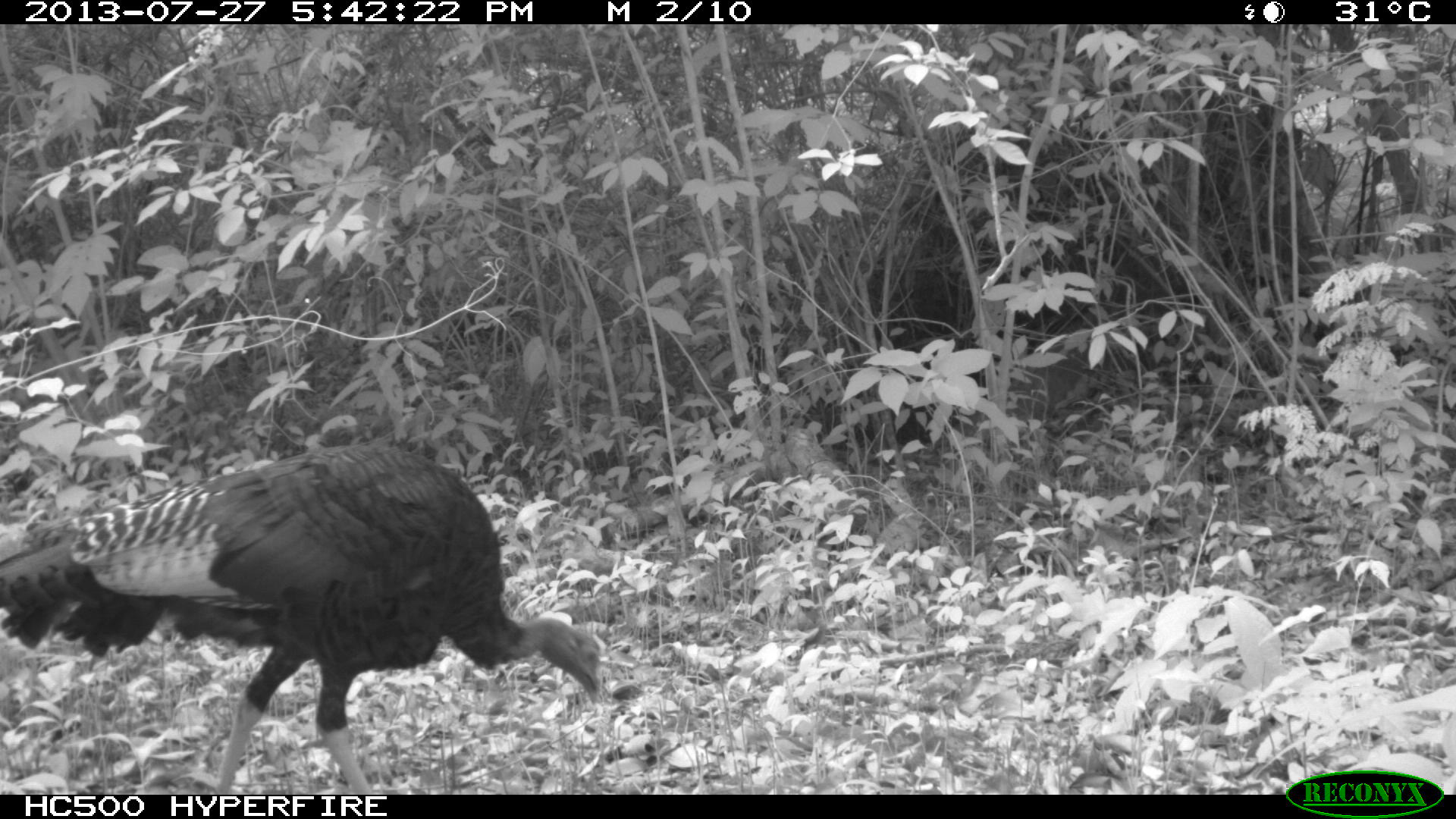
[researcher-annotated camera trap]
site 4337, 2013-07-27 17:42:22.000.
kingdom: Animalia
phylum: Chordata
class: Aves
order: Galliformes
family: Phasianidae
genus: Meleagris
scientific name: Meleagris ocellata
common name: ocellated turkey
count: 1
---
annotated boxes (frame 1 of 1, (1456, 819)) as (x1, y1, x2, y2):
meleagris ocellata: (0, 442, 601, 794)